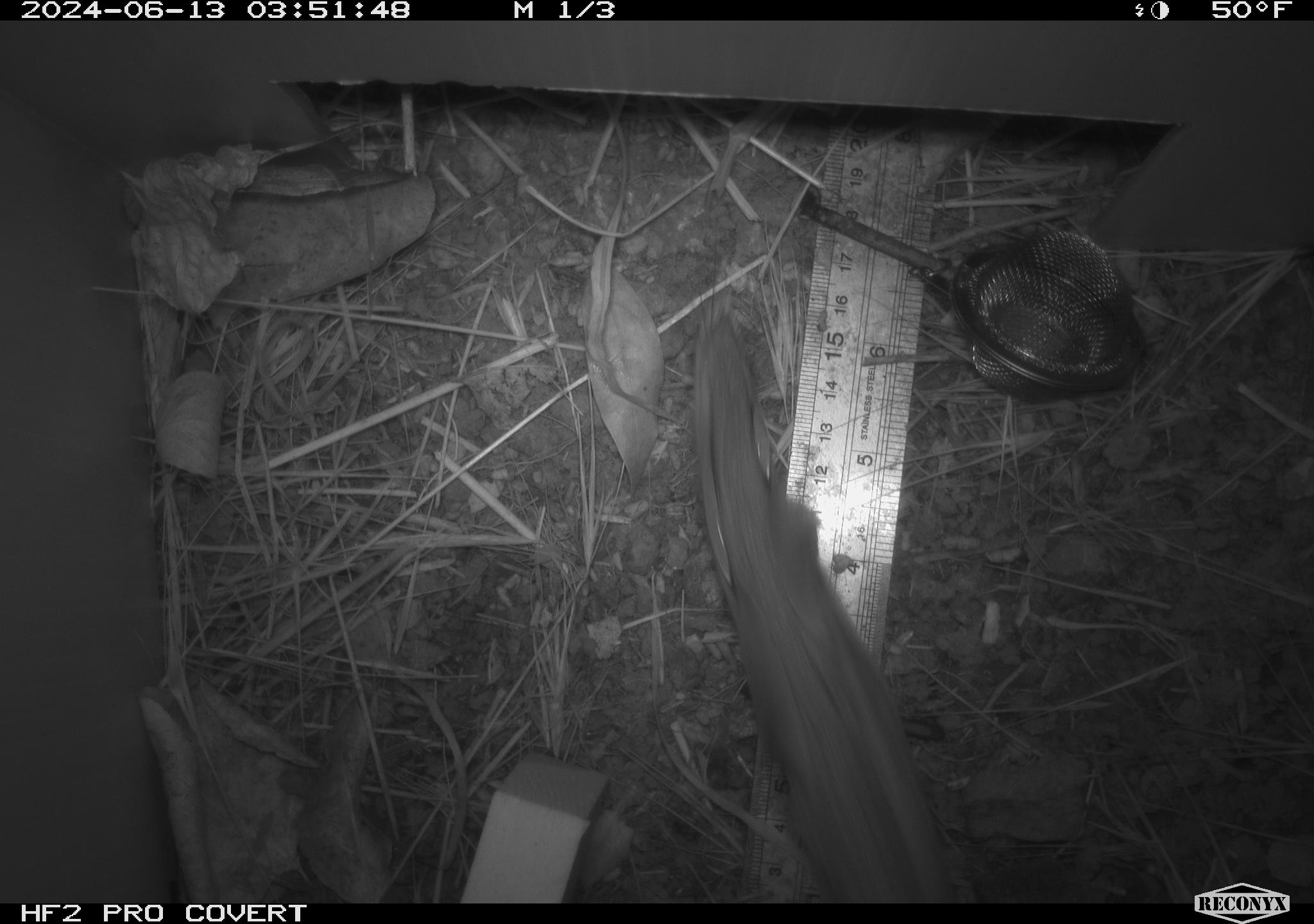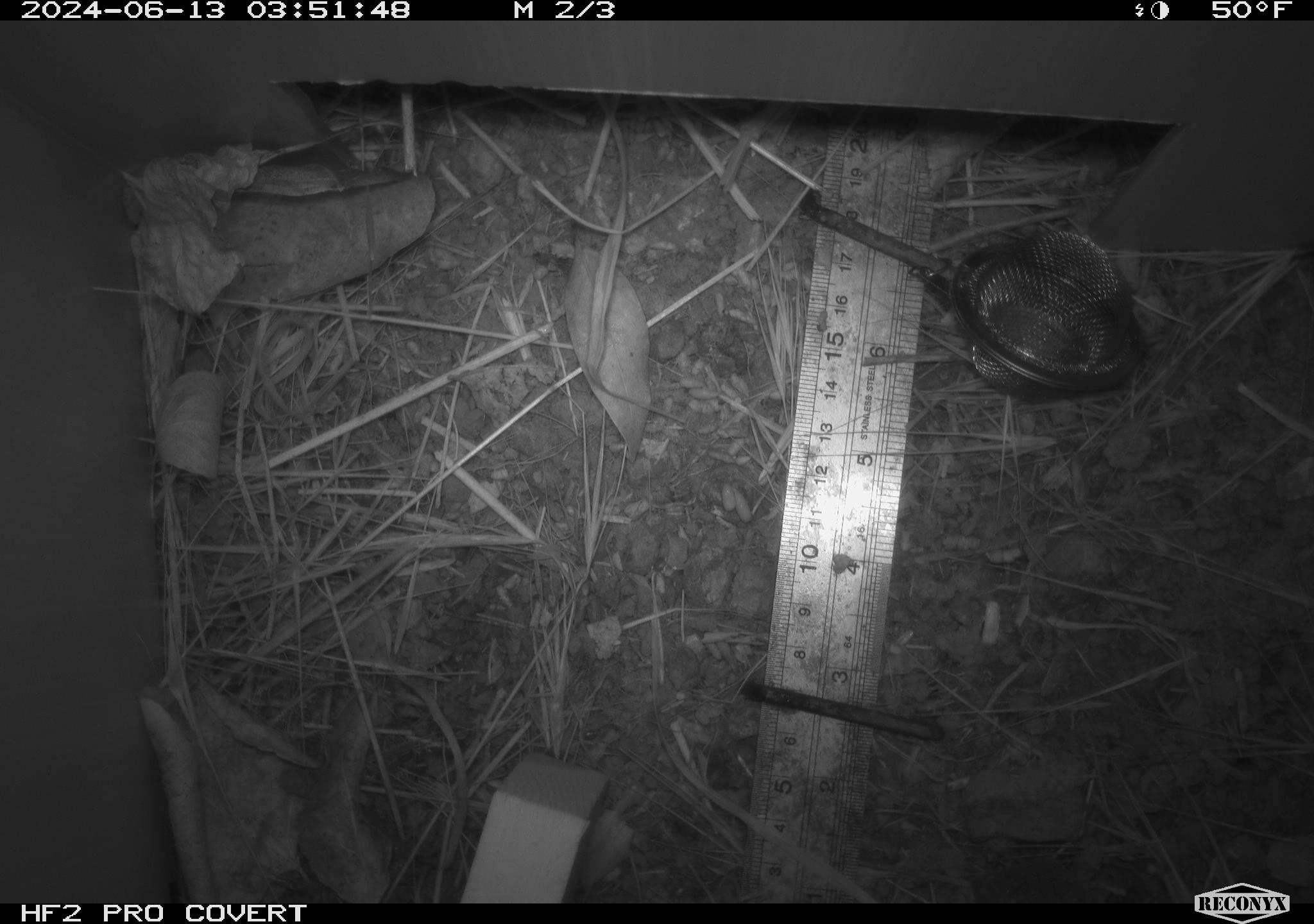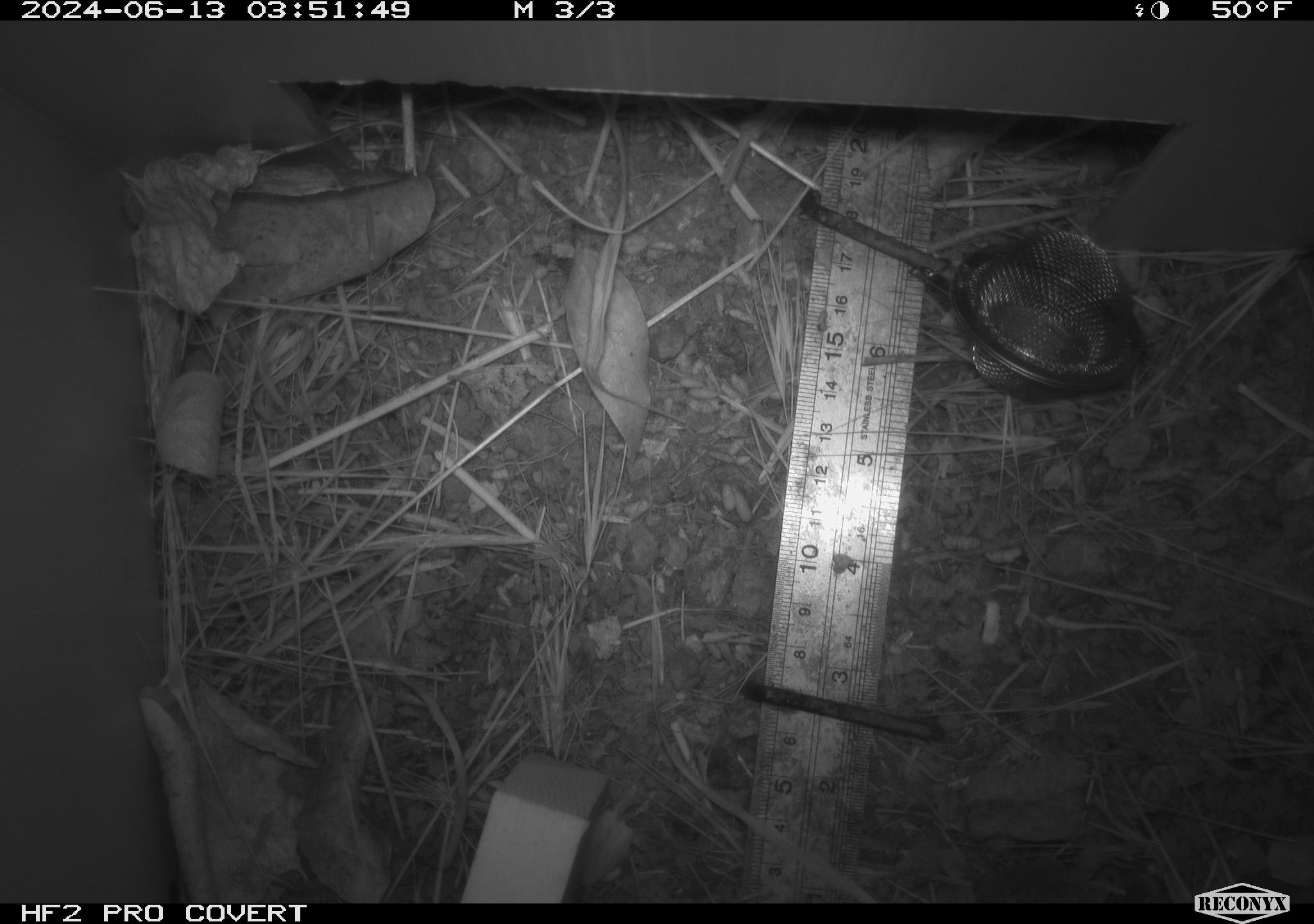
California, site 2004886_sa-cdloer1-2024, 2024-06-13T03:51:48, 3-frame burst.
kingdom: Animalia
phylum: Chordata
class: Mammalia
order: Rodentia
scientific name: Rodentia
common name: mouse species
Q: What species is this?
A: Mouse species (Rodentia).